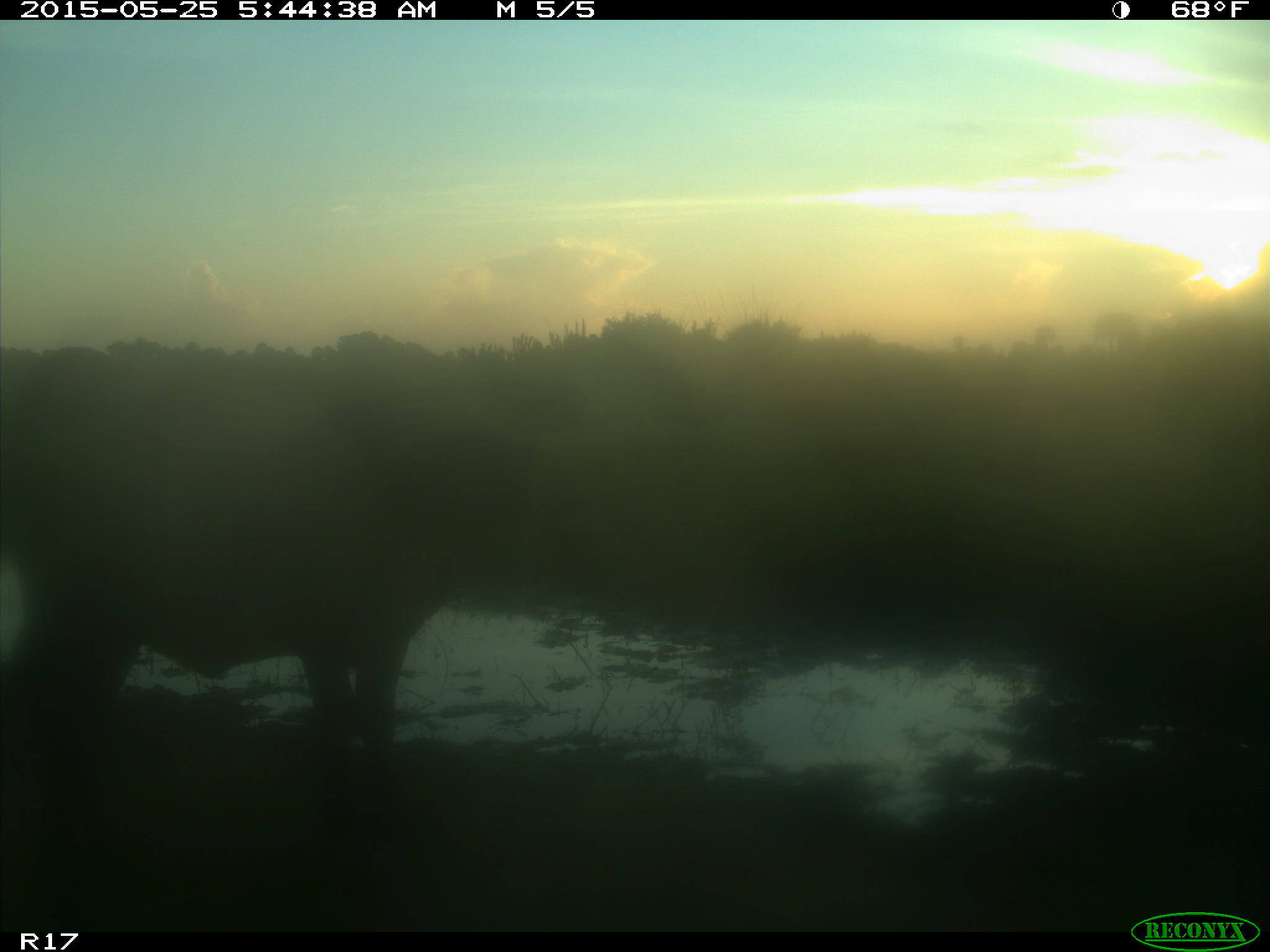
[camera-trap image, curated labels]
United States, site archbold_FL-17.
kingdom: Animalia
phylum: Chordata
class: Mammalia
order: Artiodactyla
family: Bovidae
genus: Bos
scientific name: Bos taurus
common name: domestic cow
Bos taurus (domestic cow).